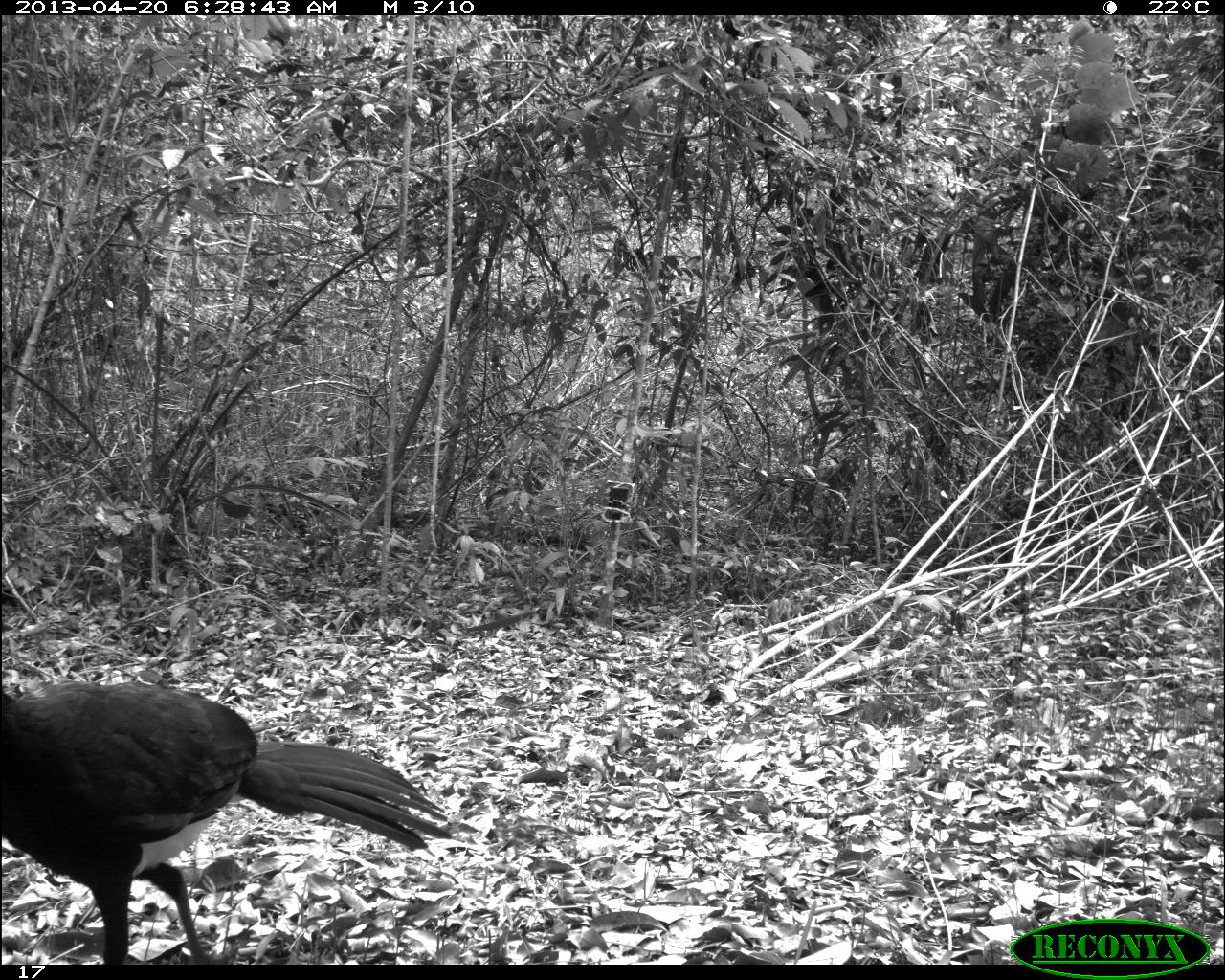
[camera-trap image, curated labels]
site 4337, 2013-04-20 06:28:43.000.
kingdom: Animalia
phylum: Chordata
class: Aves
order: Galliformes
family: Cracidae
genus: Crax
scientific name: Crax rubra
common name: great curassow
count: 1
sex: male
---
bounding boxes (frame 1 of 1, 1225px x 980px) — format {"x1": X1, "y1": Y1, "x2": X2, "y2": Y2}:
crax rubra: {"x1": 0, "y1": 675, "x2": 455, "y2": 963}